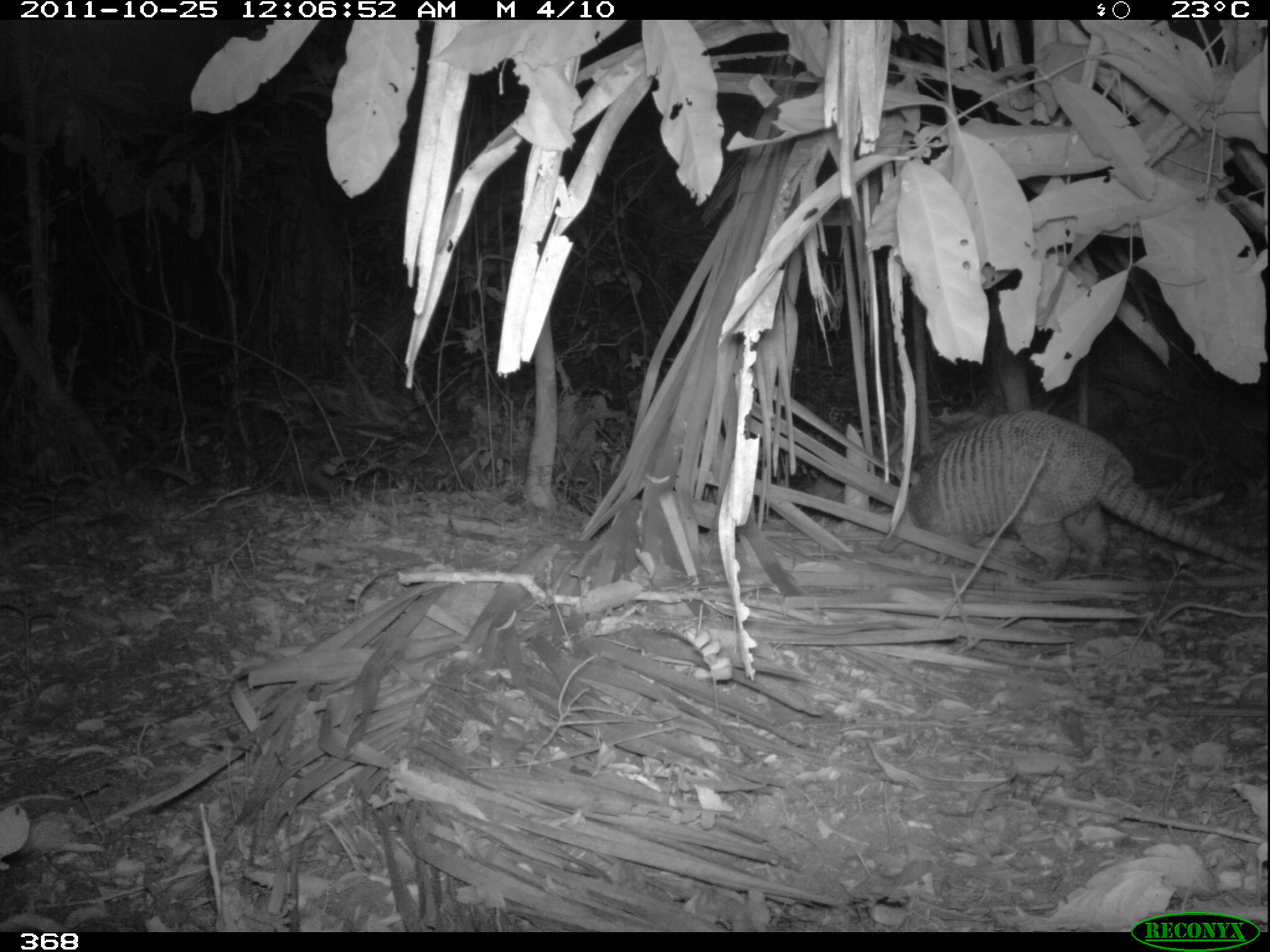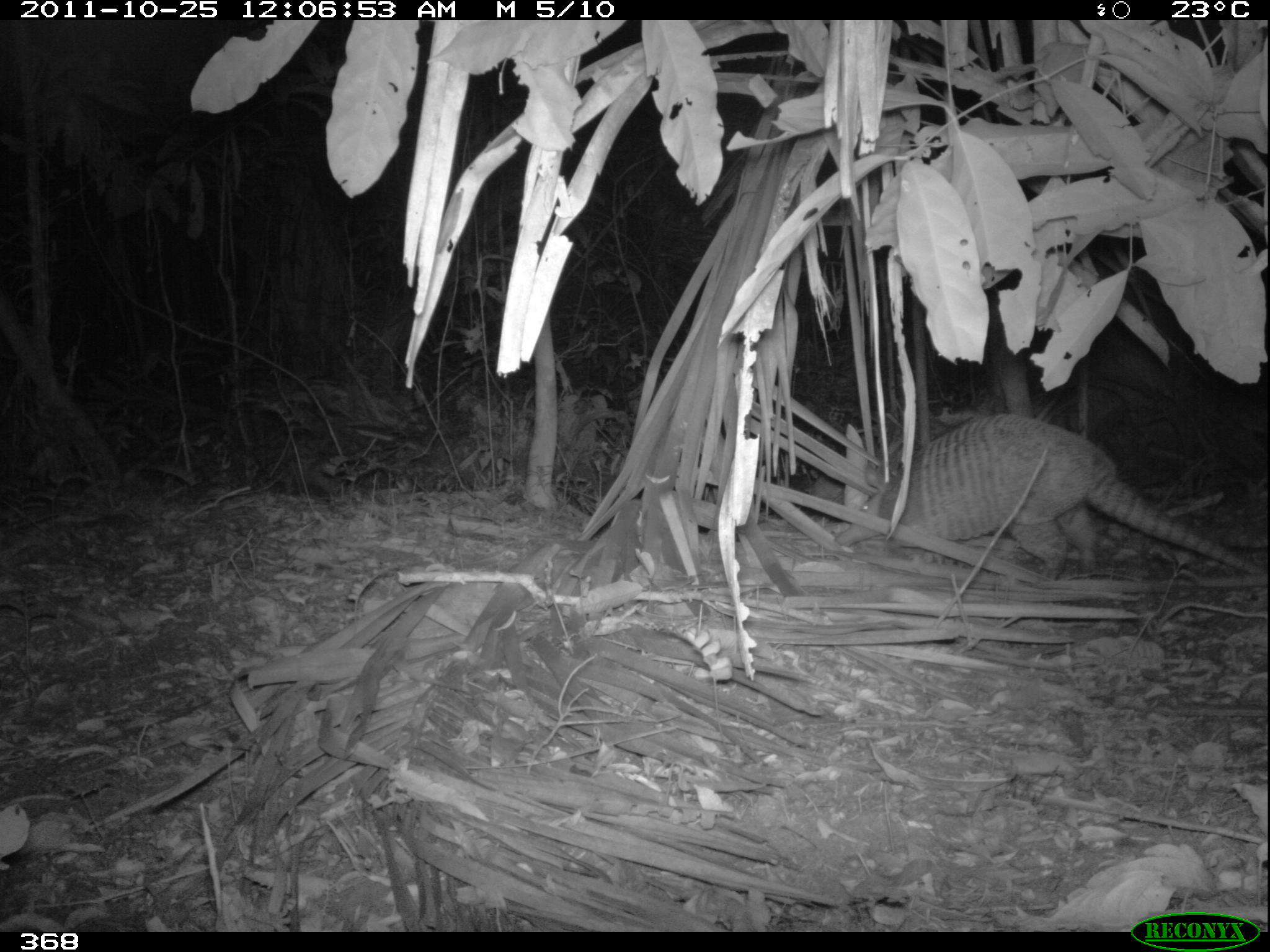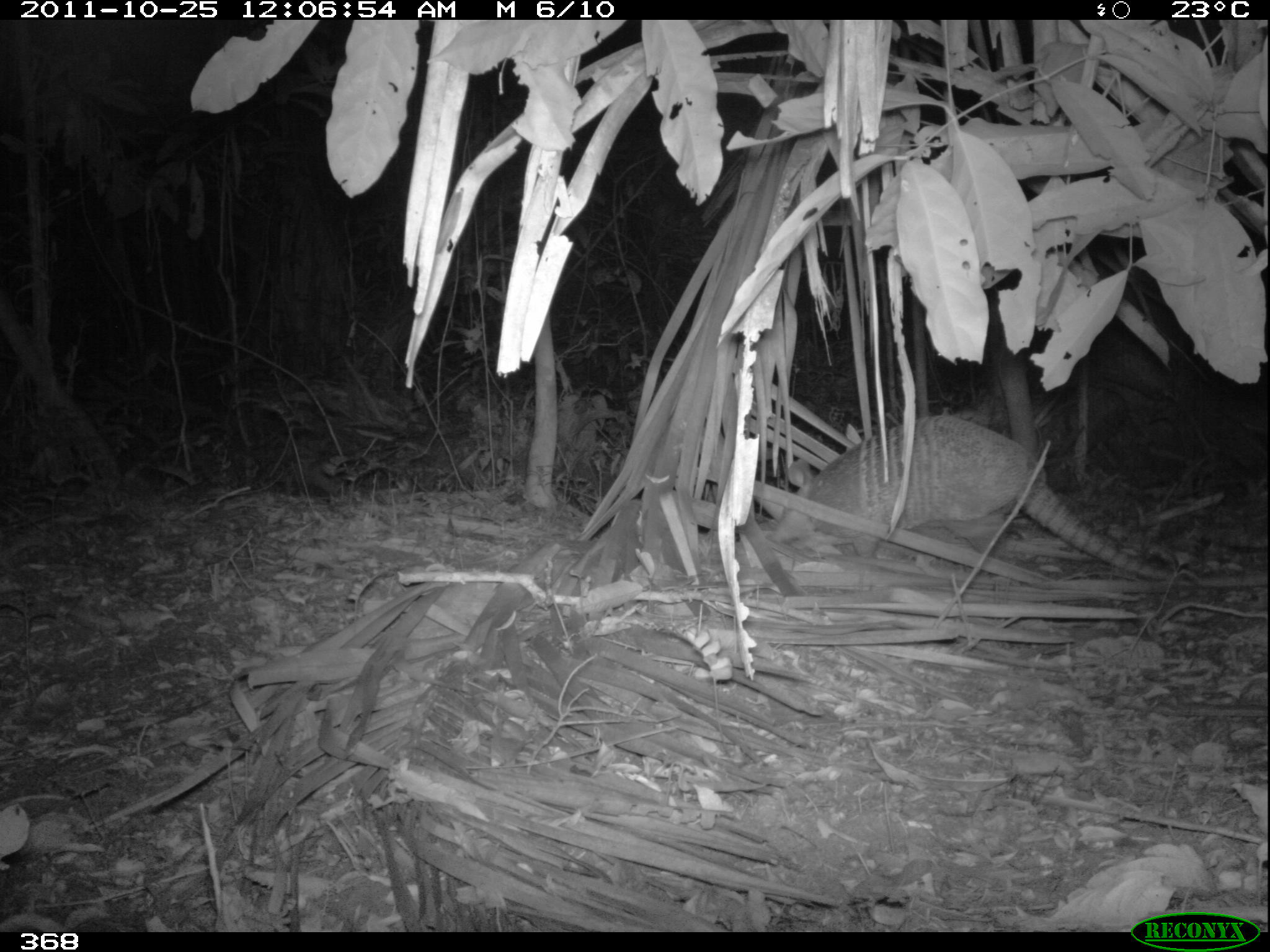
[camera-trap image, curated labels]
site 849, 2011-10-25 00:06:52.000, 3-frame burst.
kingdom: Animalia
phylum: Chordata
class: Mammalia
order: Cingulata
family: Dasypodidae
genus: Dasypus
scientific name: Dasypus novemcinctus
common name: nine-banded armadillo